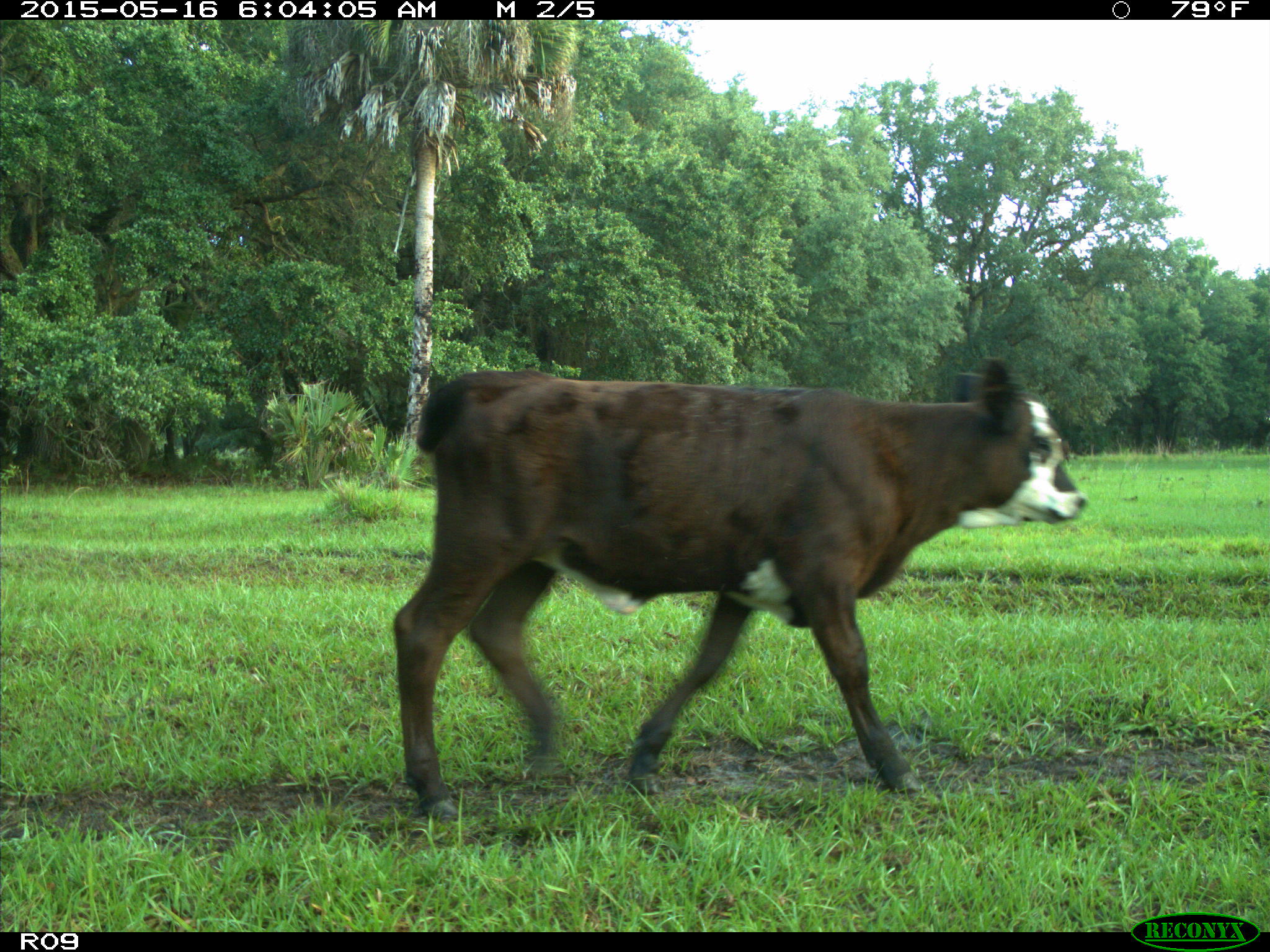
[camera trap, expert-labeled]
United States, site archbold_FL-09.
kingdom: Animalia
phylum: Chordata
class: Mammalia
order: Artiodactyla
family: Bovidae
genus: Bos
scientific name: Bos taurus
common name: domestic cow